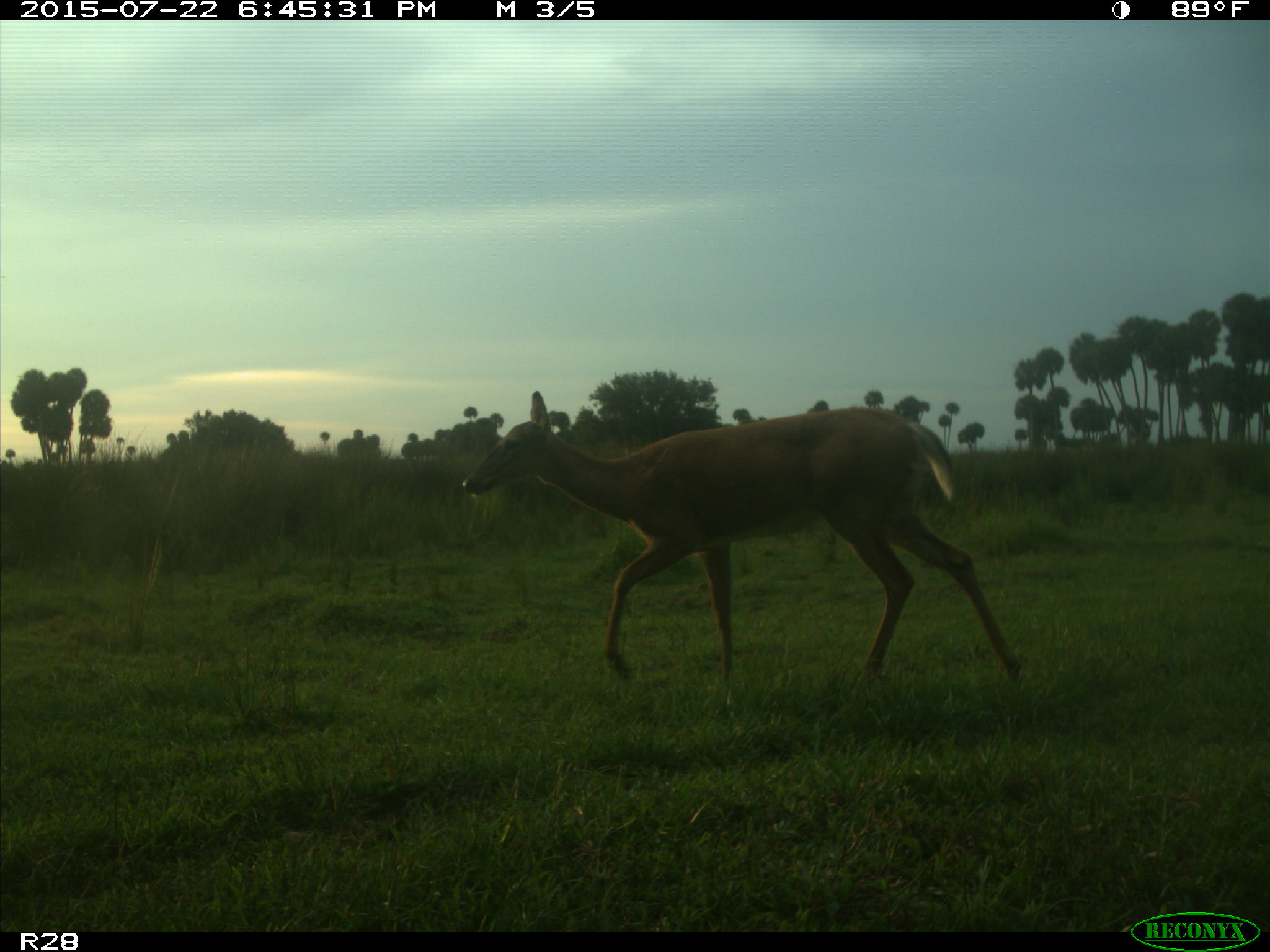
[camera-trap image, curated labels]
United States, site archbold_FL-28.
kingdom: Animalia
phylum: Chordata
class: Mammalia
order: Artiodactyla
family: Cervidae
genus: Odocoileus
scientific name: Odocoileus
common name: deer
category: unidentified deer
Unidentified deer (deer) (Odocoileus).